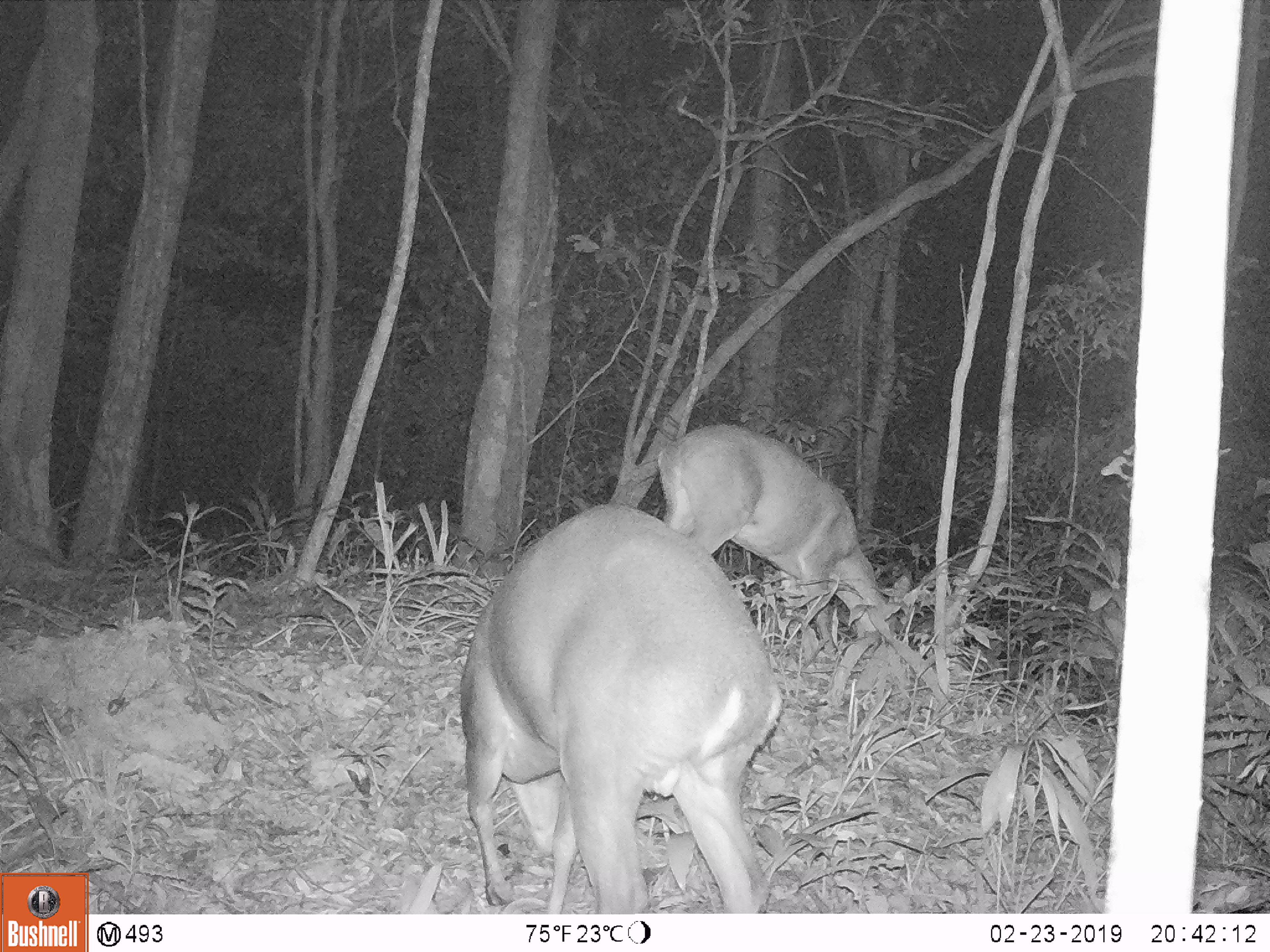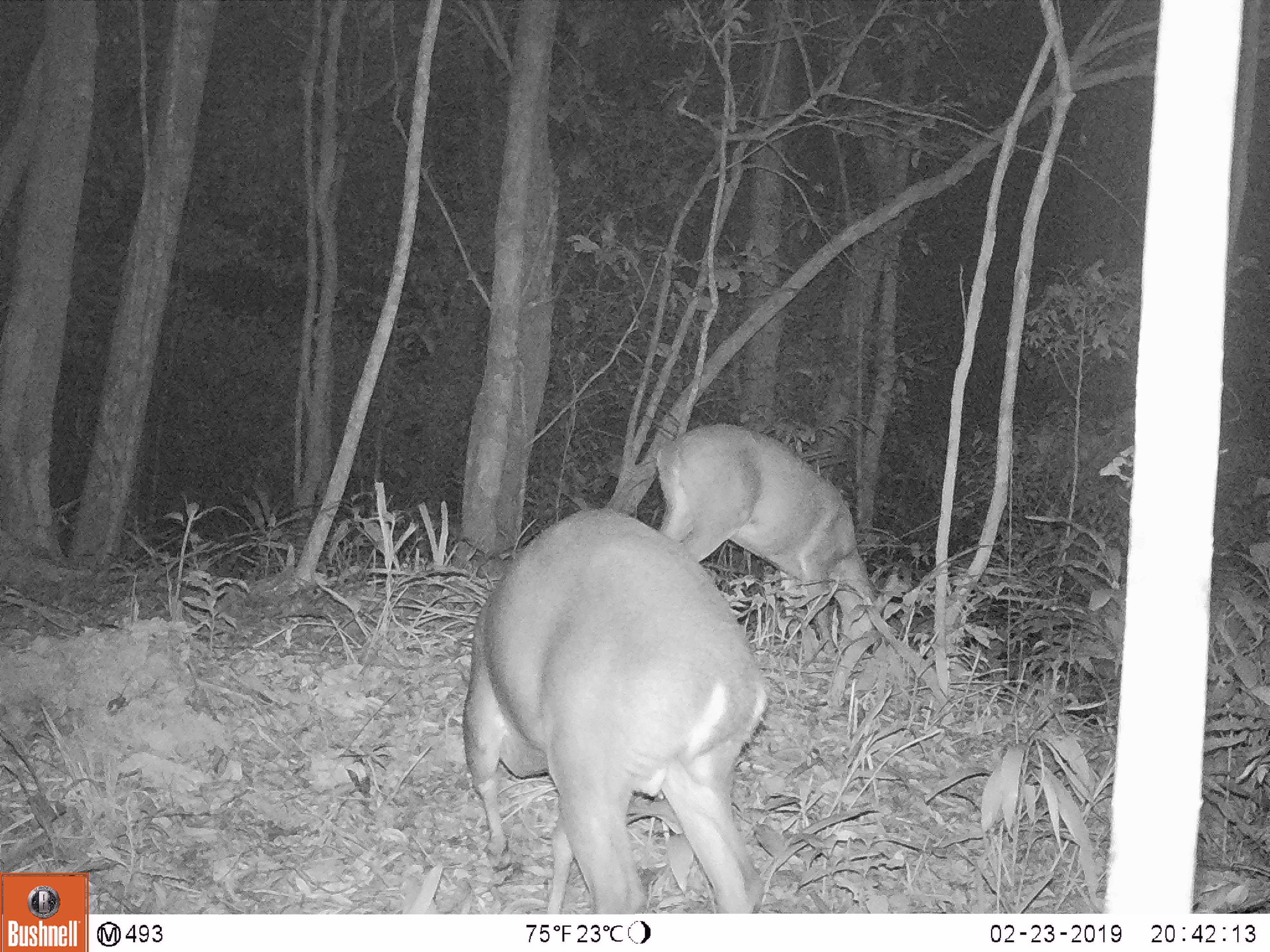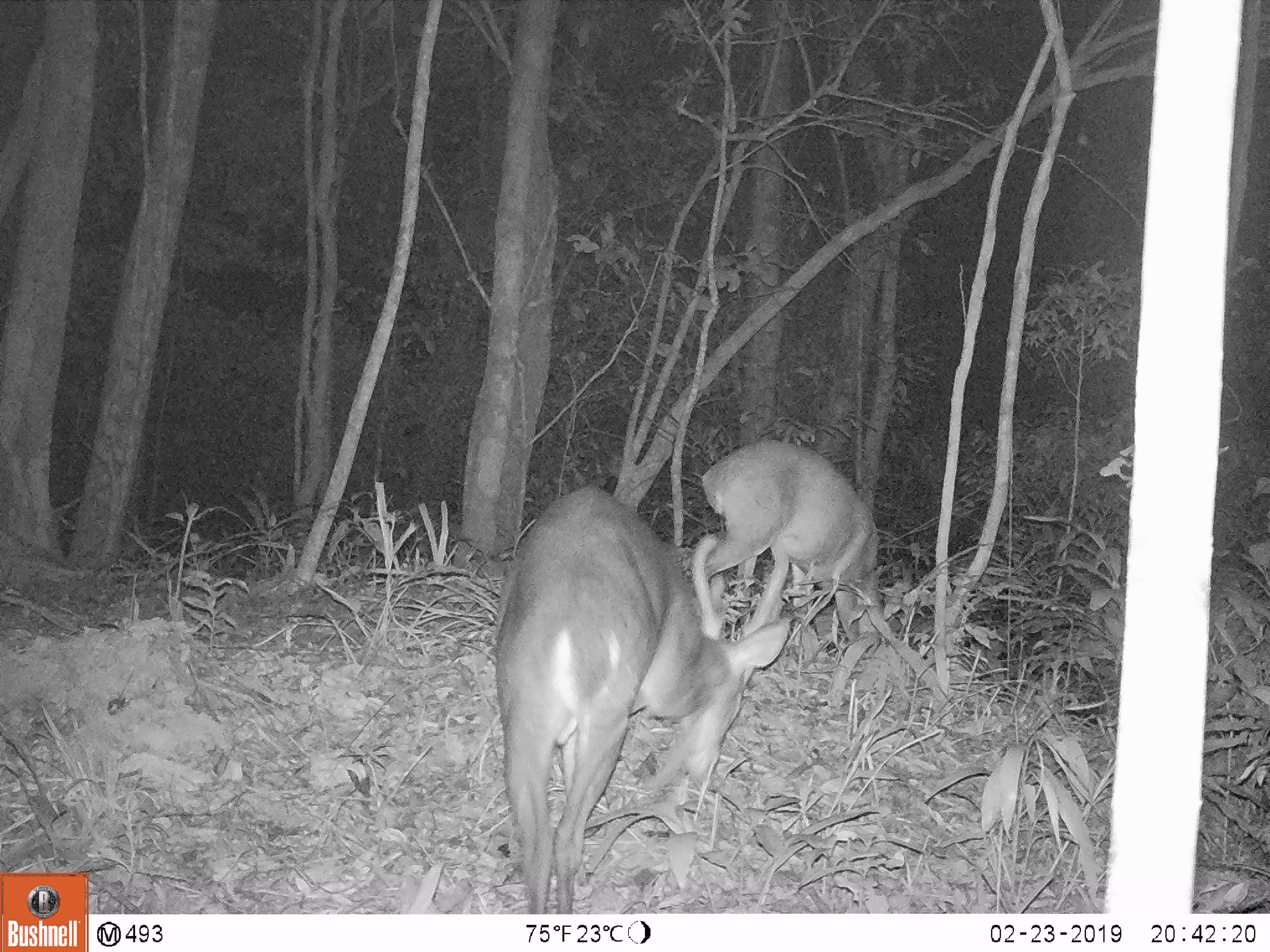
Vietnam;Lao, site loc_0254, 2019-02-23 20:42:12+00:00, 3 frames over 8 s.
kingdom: Animalia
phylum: Chordata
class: Mammalia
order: Artiodactyla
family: Cervidae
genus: Muntiacus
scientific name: Muntiacus vuquangensis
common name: large-antlered muntjac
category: large antlered muntjac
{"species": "large antlered muntjac (large-antlered muntjac) (Muntiacus vuquangensis)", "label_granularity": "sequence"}